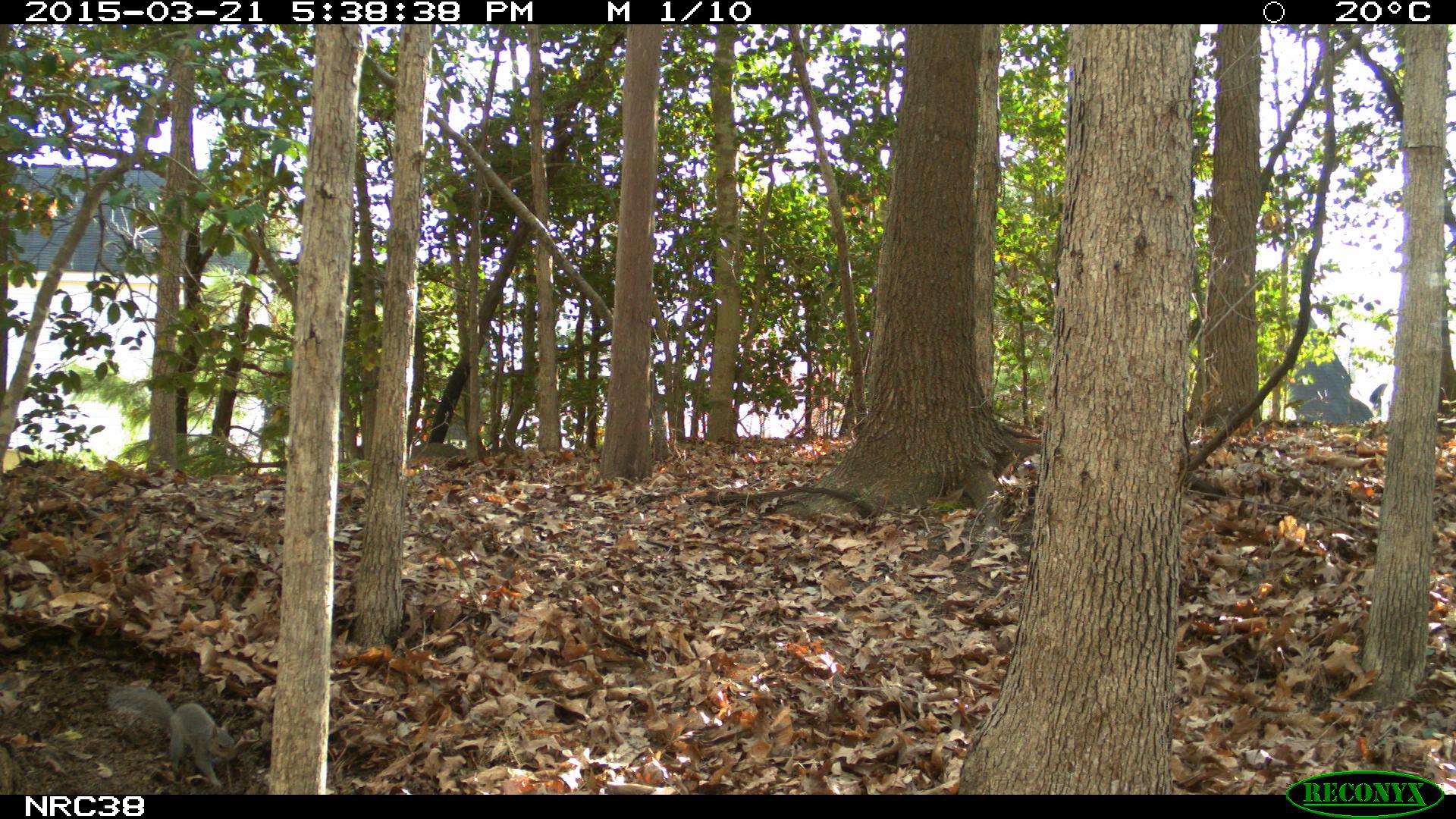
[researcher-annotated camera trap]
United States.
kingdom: Animalia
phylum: Chordata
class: Mammalia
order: Rodentia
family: Sciuridae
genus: Sciurus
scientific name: Sciurus carolinensis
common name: eastern gray squirrel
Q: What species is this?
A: Eastern Gray Squirrel (Sciurus carolinensis).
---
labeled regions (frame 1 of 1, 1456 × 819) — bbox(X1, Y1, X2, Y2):
Eastern Gray Squirrel: bbox(98, 677, 248, 794)